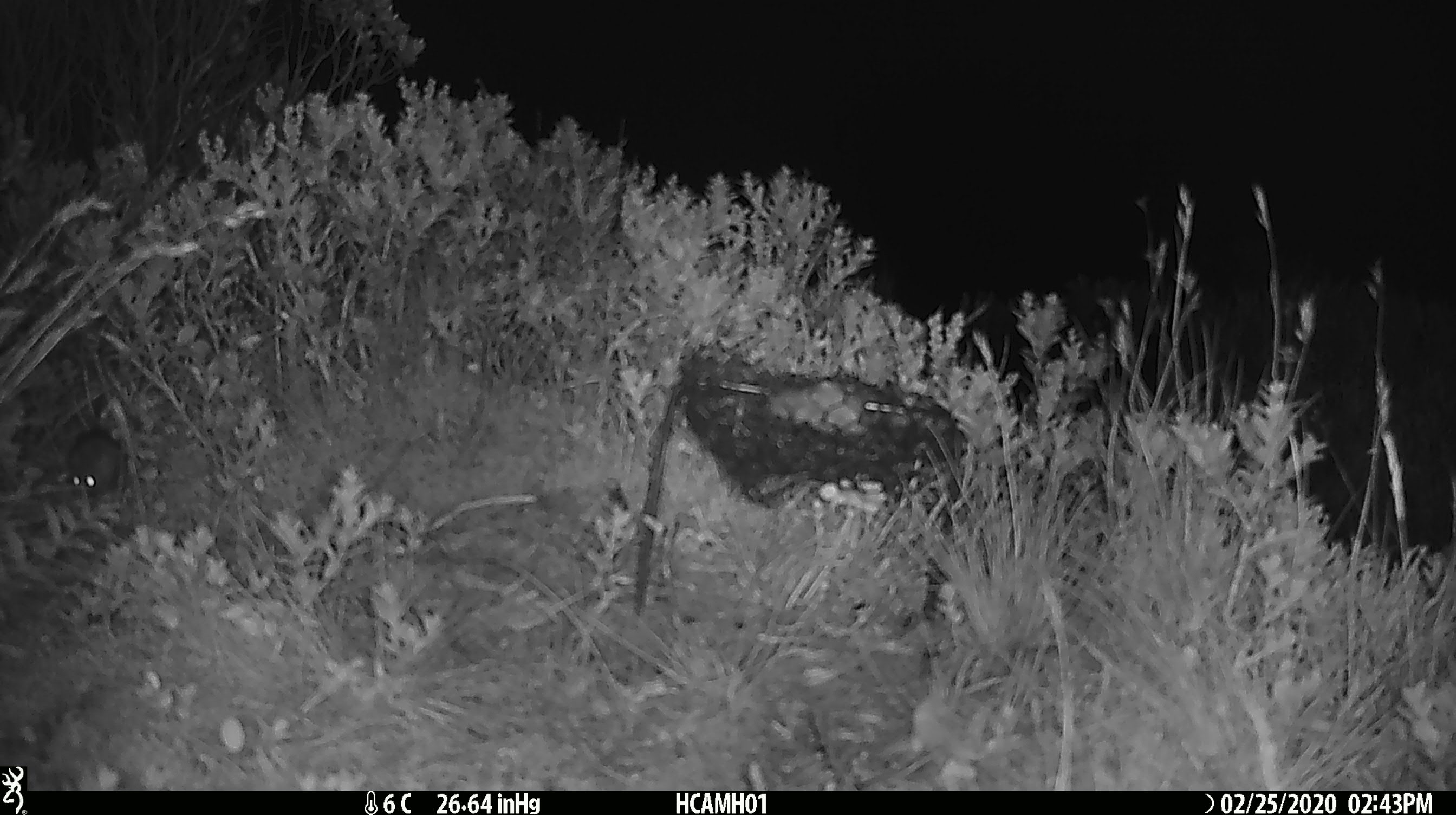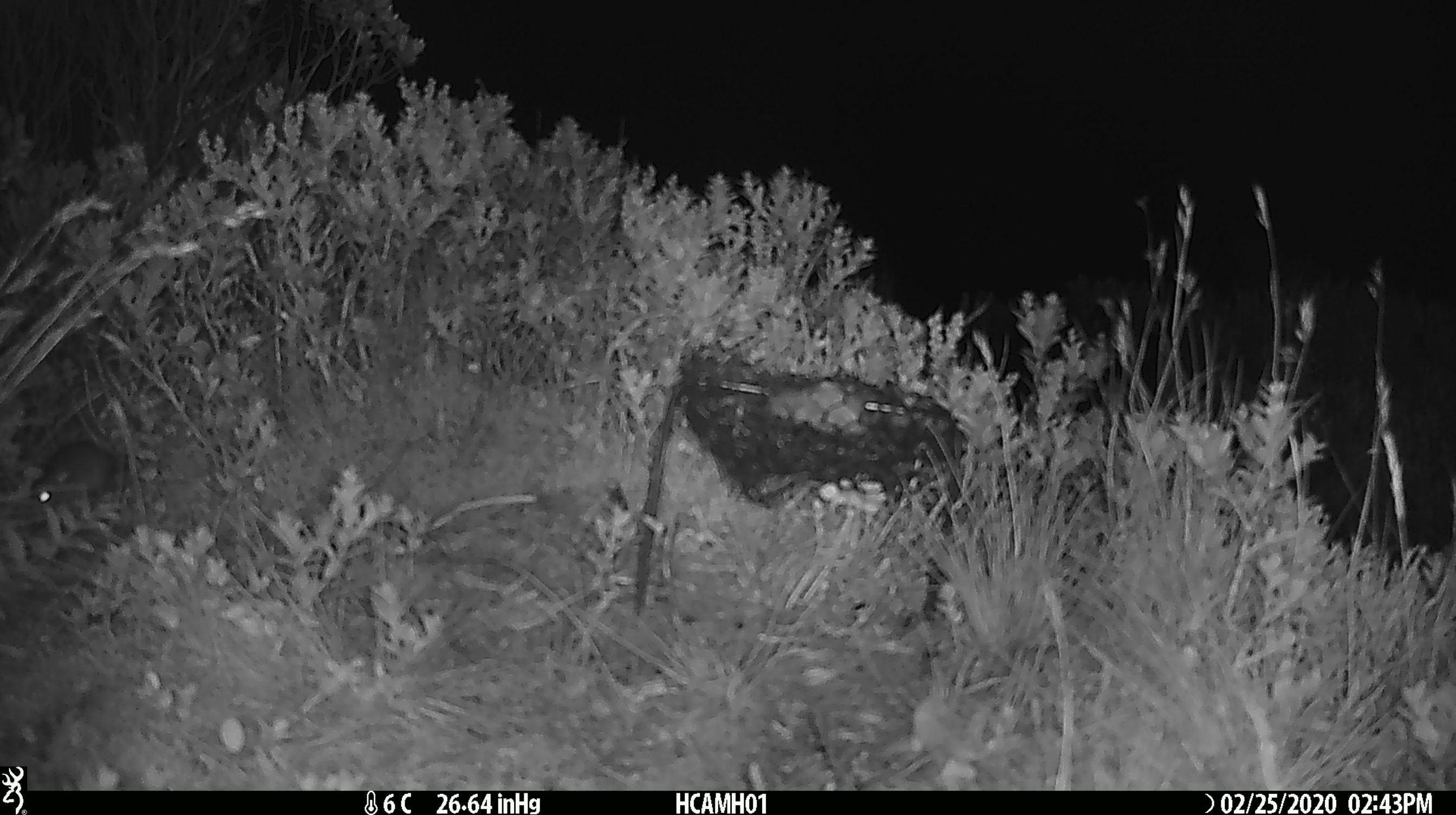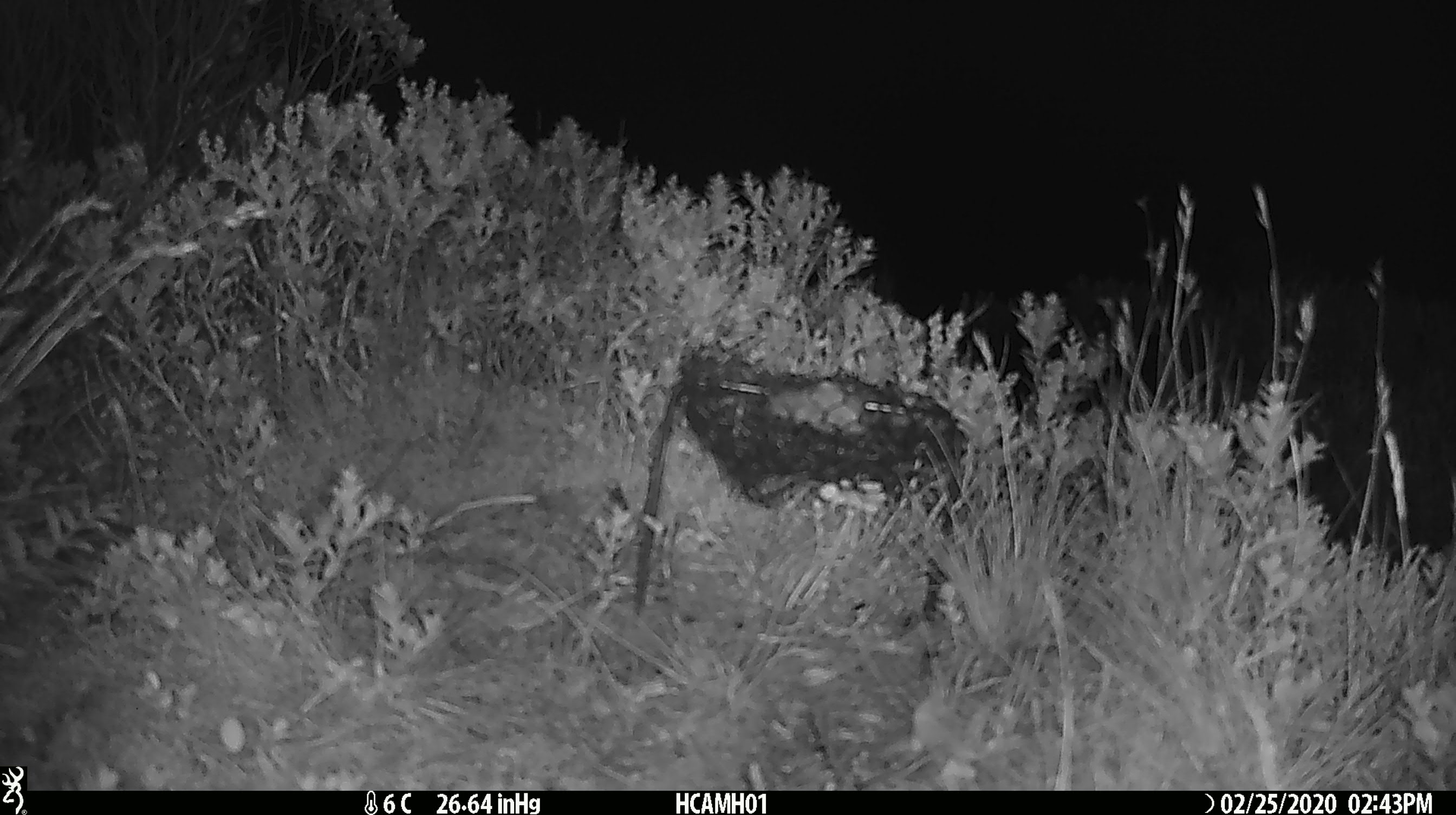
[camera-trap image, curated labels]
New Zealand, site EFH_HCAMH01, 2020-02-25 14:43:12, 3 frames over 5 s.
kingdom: Animalia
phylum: Chordata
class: Mammalia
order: Rodentia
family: Muridae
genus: Mus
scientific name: Mus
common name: mouse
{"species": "mouse (Mus)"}